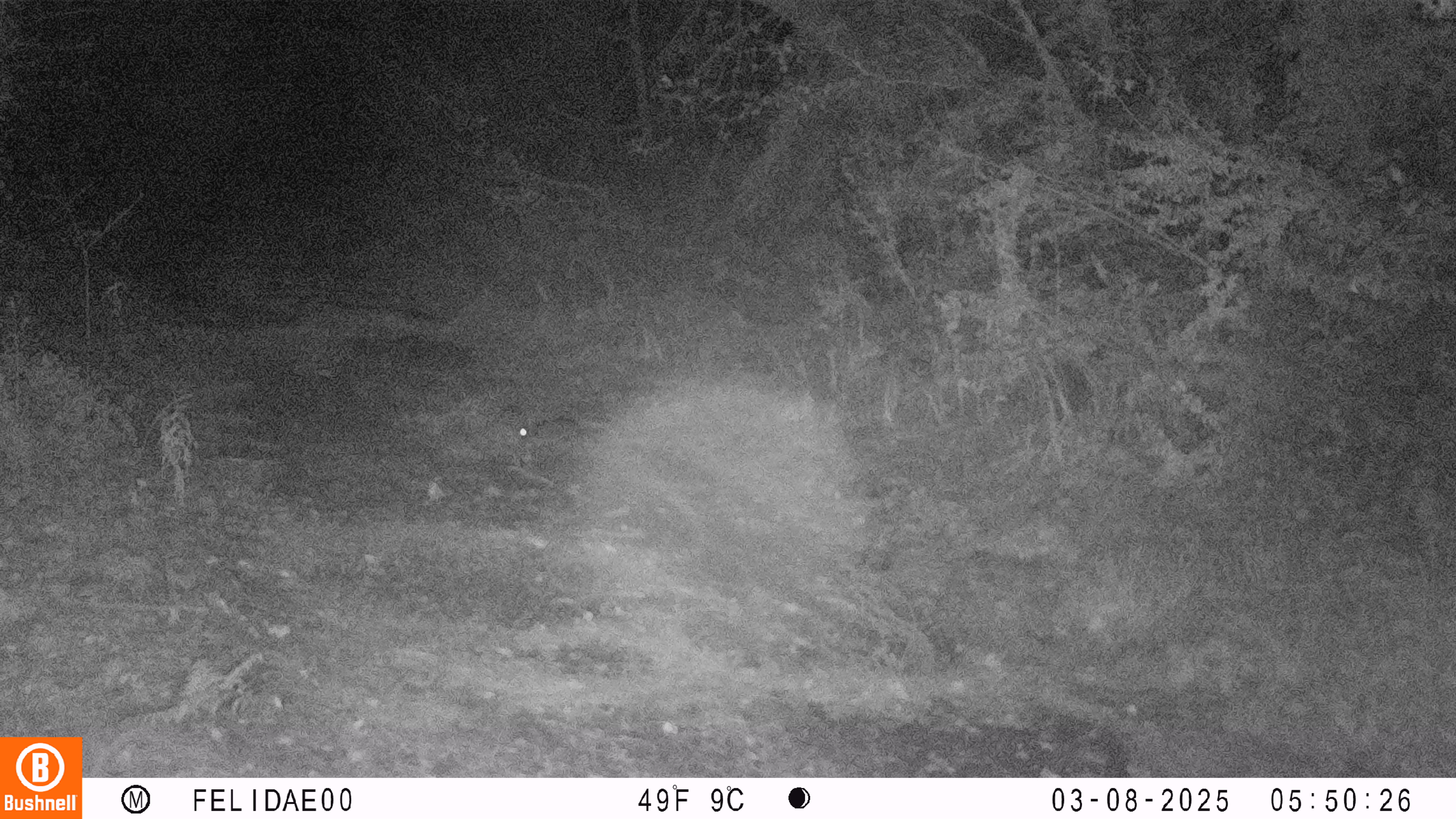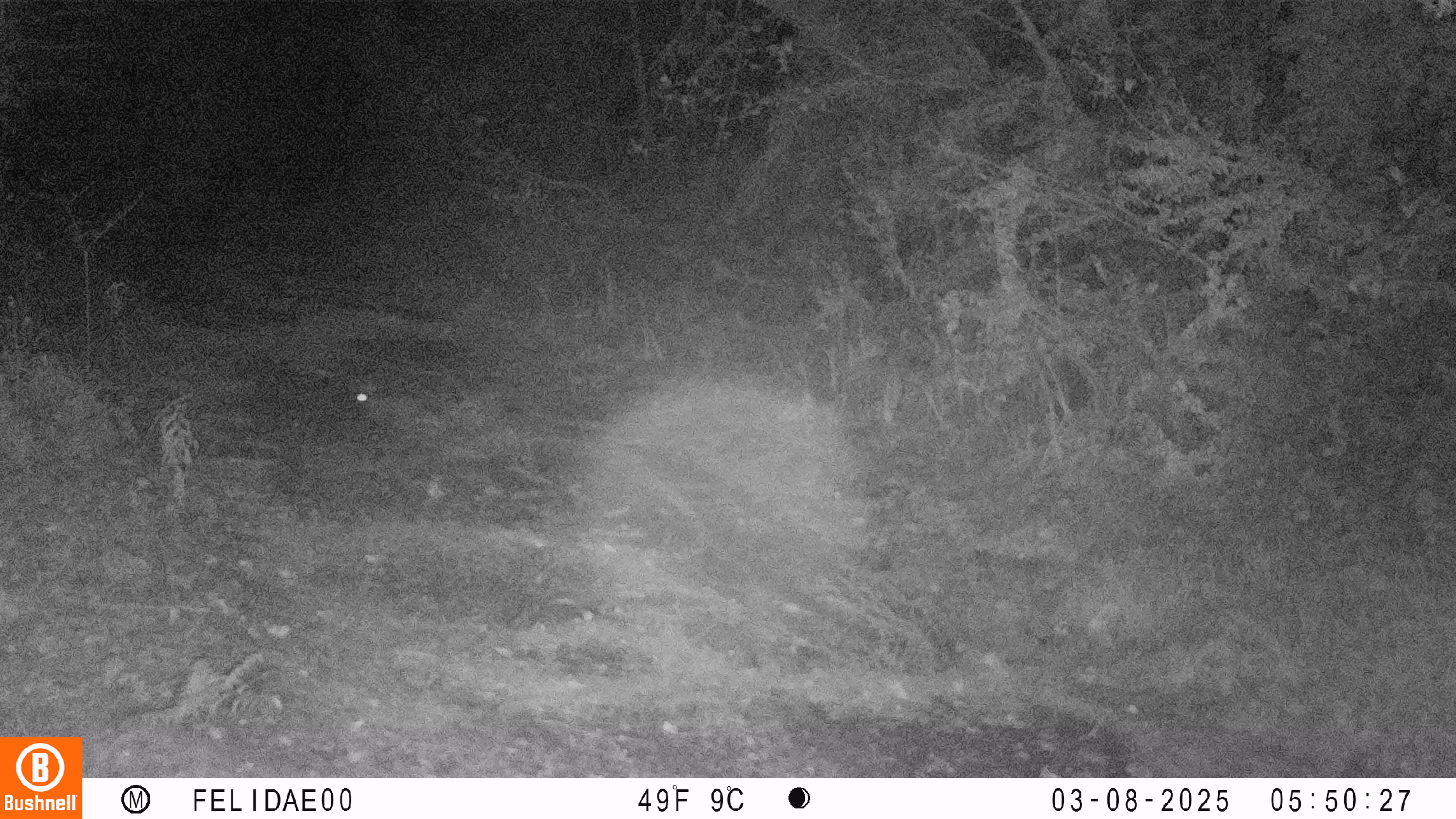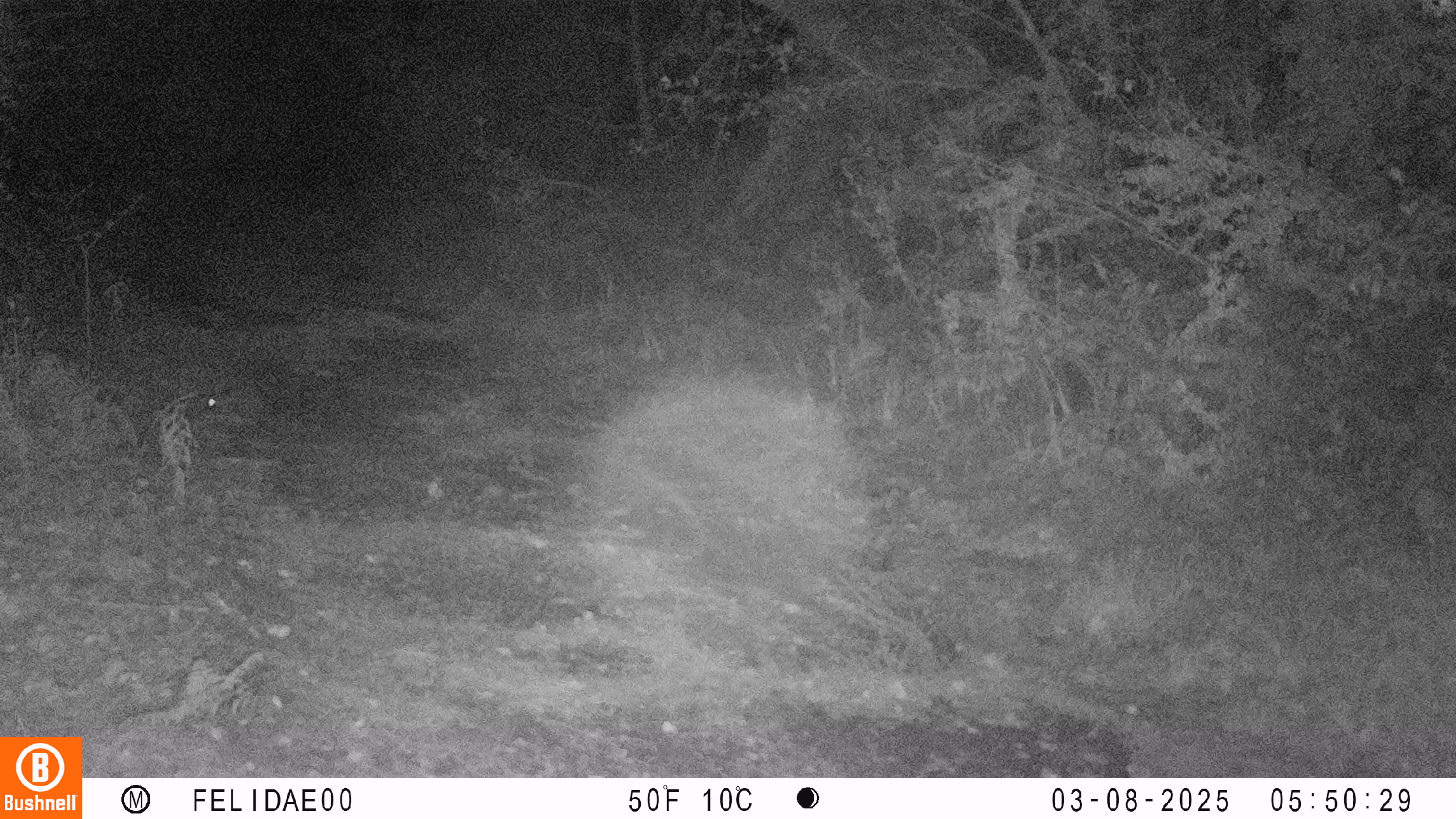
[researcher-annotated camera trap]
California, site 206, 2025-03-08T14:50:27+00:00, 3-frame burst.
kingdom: Animalia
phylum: Chordata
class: Mammalia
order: Lagomorpha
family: Leporidae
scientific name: Leporidae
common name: rabbit